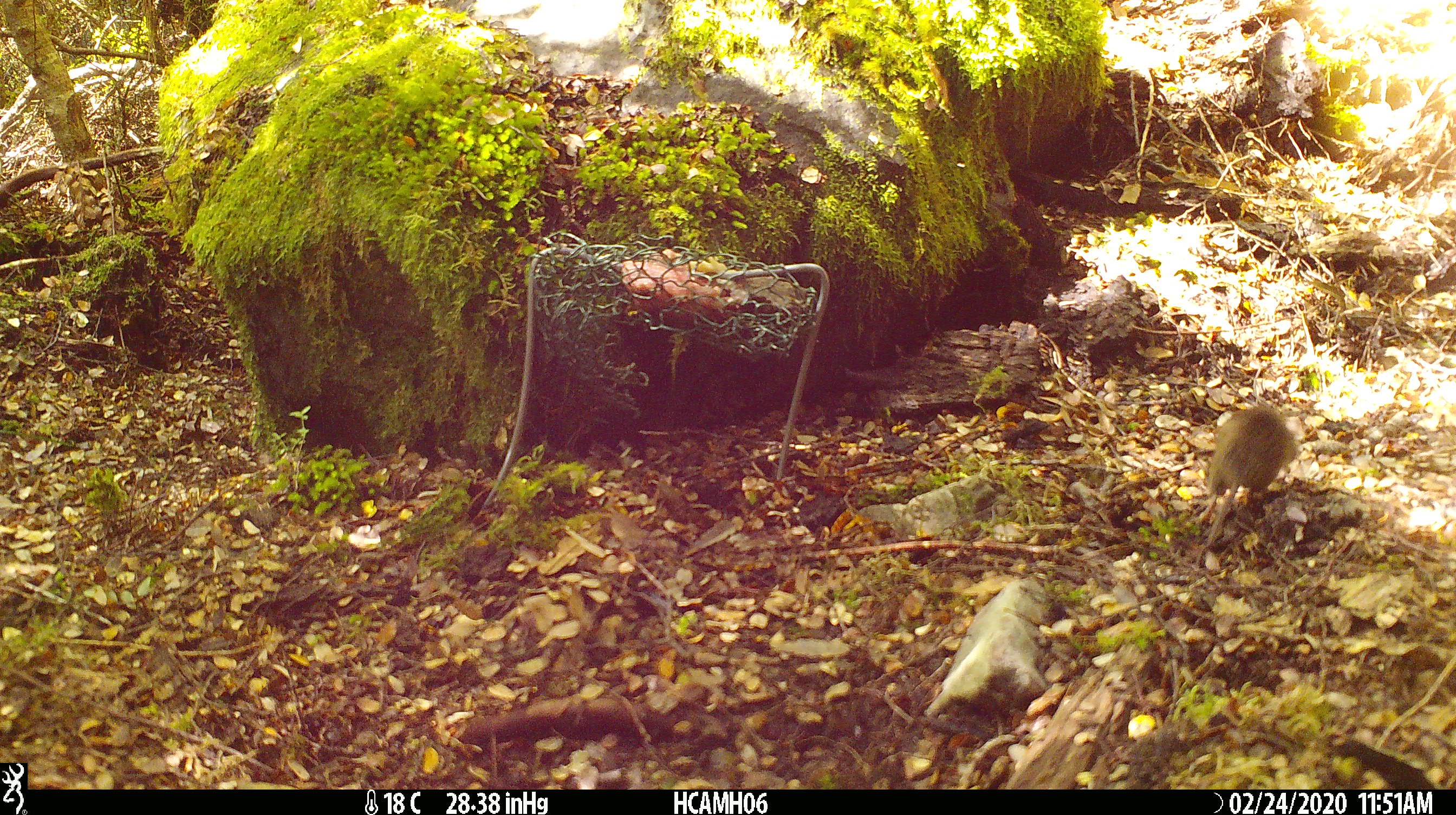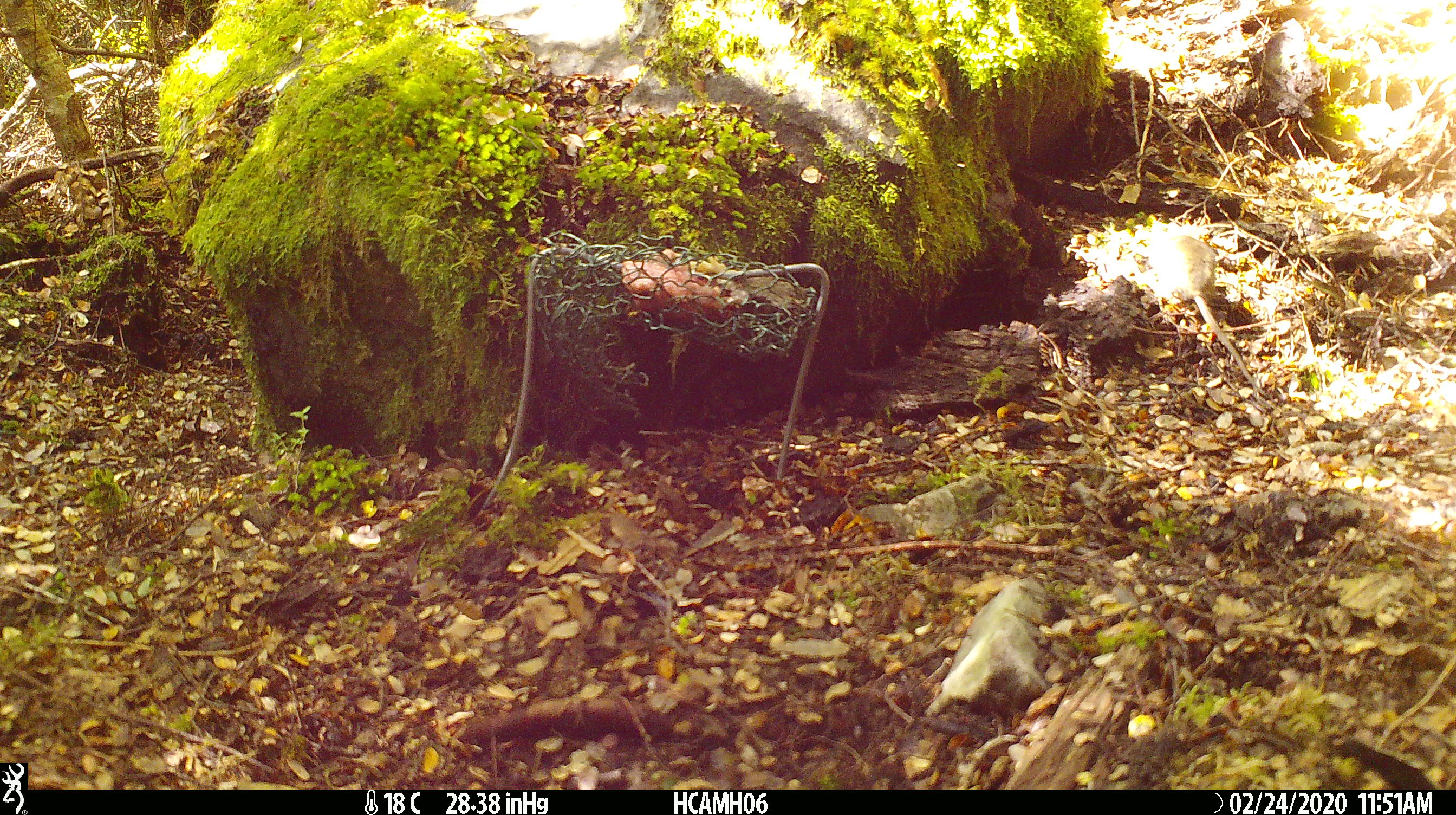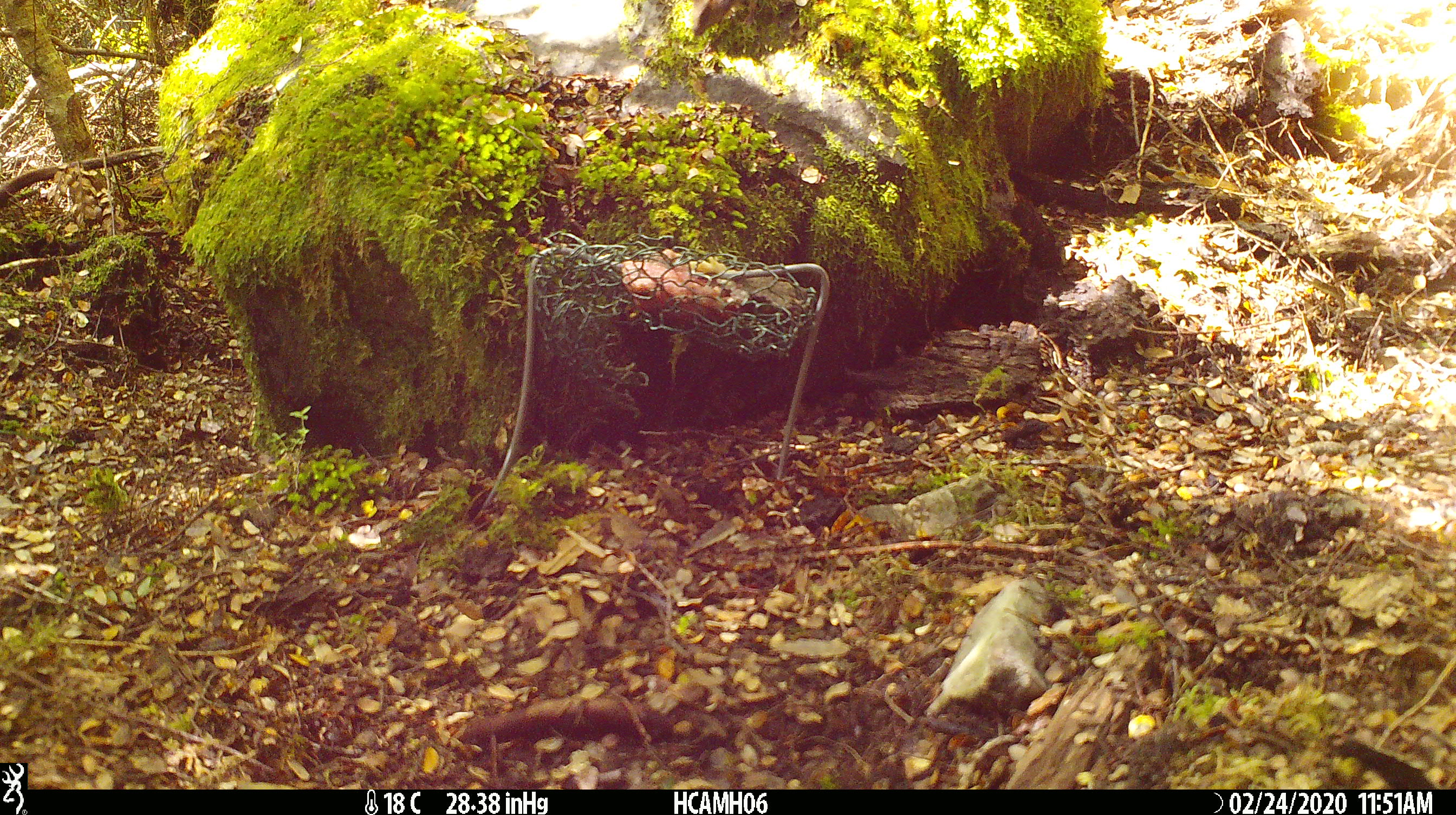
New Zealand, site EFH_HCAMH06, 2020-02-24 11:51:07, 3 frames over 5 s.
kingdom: Animalia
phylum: Chordata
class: Mammalia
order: Rodentia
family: Muridae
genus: Mus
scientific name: Mus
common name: mouse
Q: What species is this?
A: Mouse (Mus).